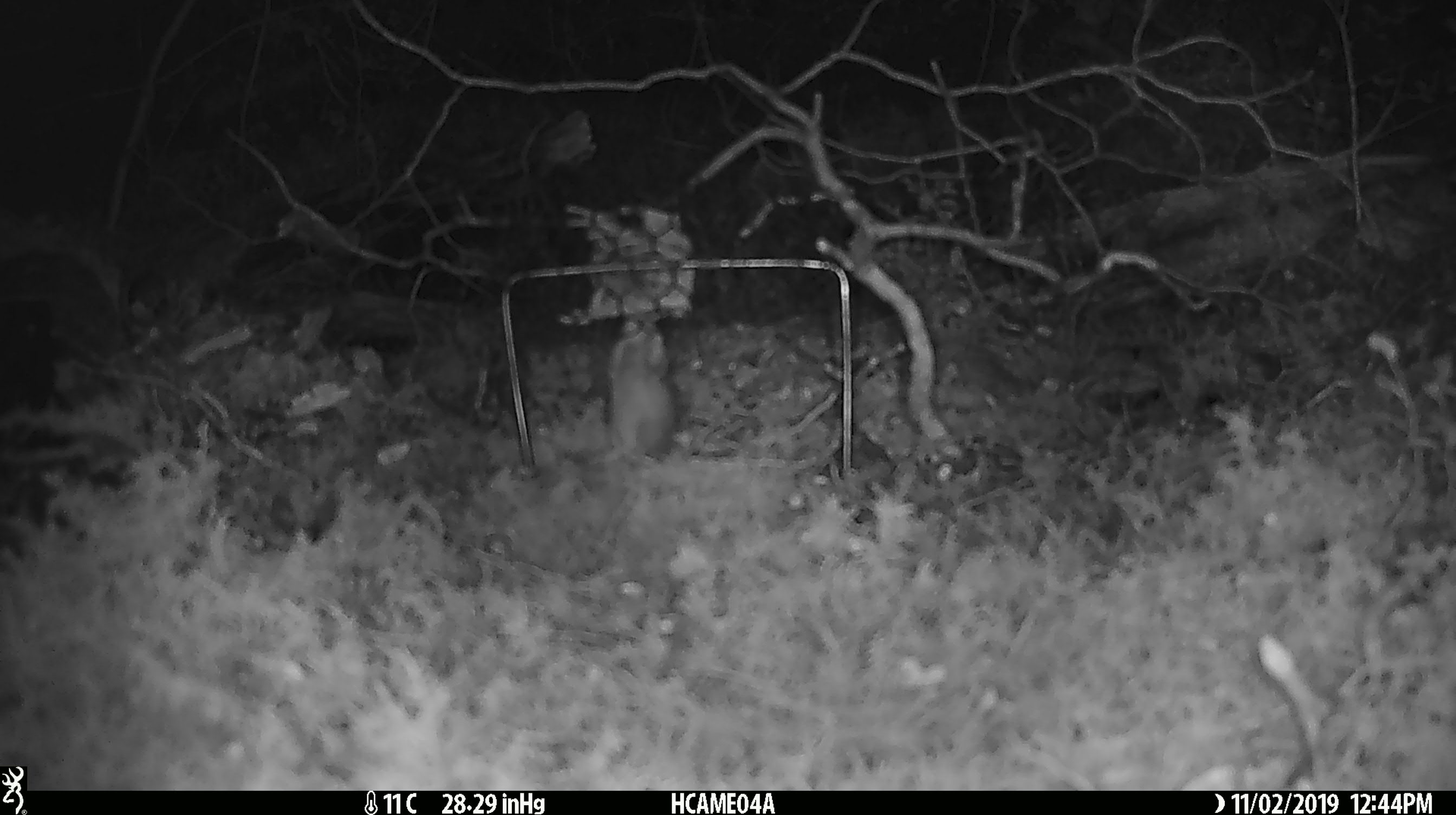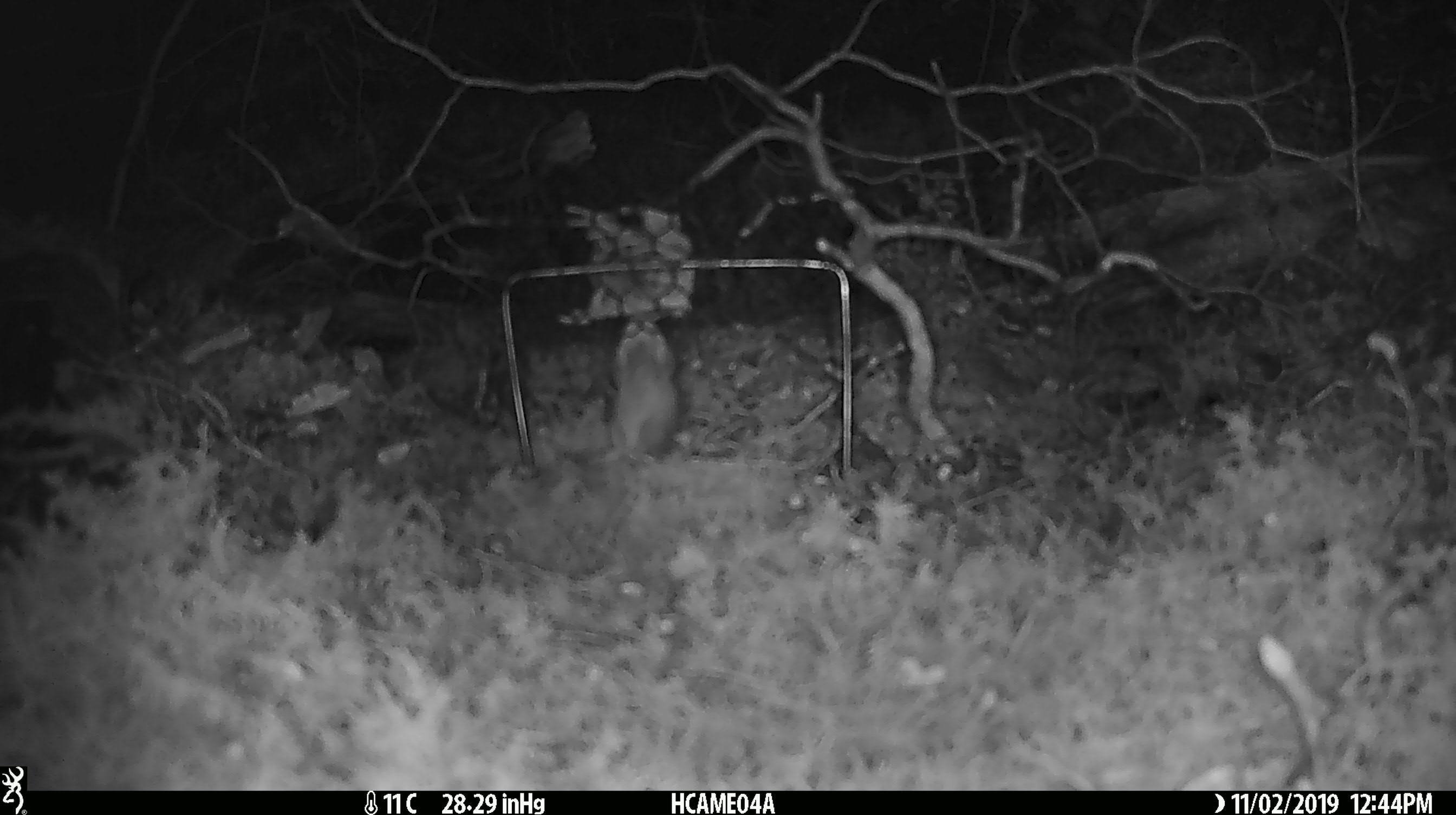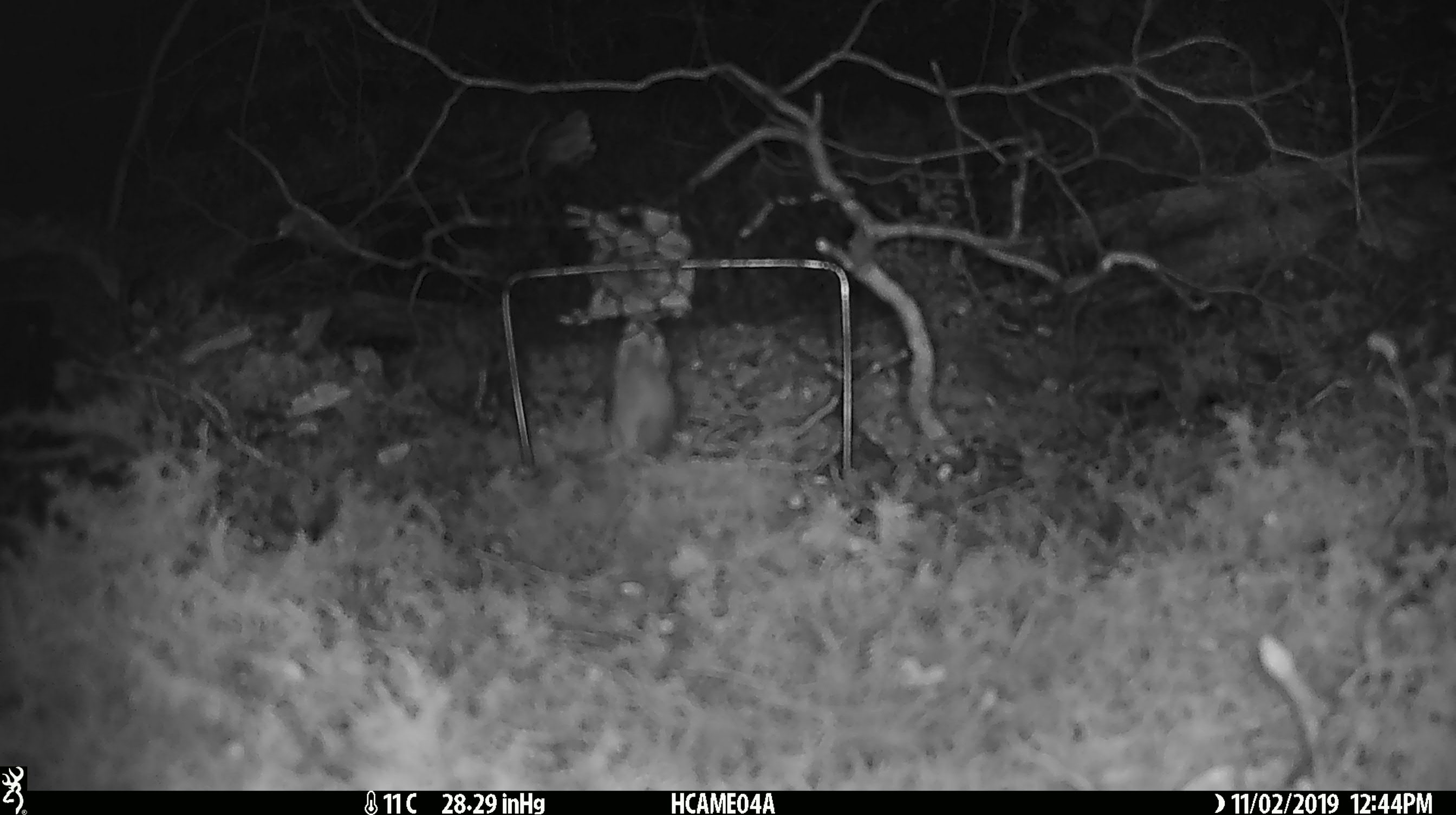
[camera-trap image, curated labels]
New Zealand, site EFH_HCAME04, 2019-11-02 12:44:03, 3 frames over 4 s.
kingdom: Animalia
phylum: Chordata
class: Mammalia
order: Rodentia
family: Muridae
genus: Mus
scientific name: Mus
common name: mouse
Mouse (Mus).